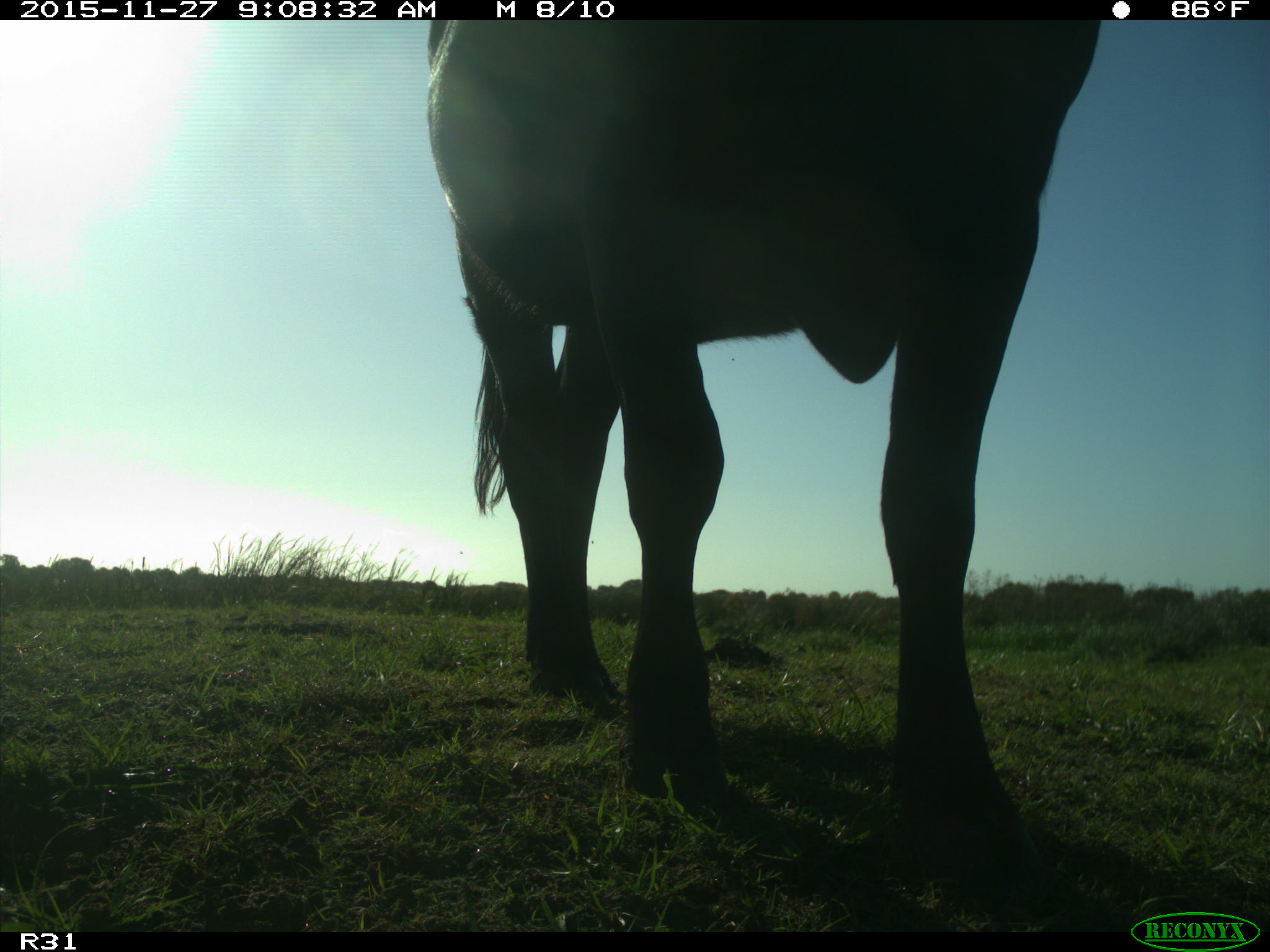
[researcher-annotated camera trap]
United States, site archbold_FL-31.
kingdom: Animalia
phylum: Chordata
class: Mammalia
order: Artiodactyla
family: Bovidae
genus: Bos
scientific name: Bos taurus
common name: domestic cow